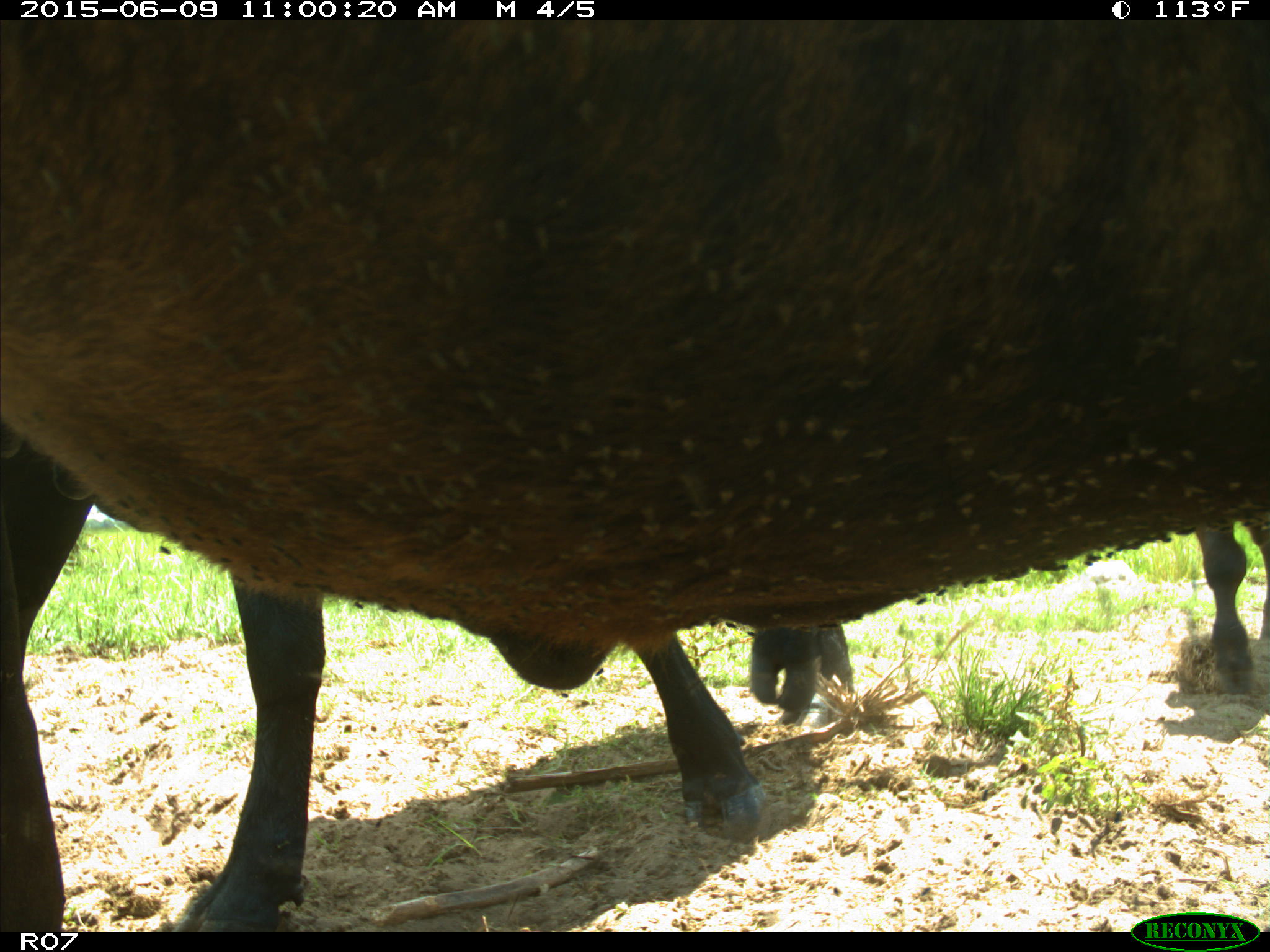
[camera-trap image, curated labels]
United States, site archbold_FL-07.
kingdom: Animalia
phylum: Chordata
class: Mammalia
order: Artiodactyla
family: Bovidae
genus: Bos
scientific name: Bos taurus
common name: domestic cow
Bos taurus (domestic cow).